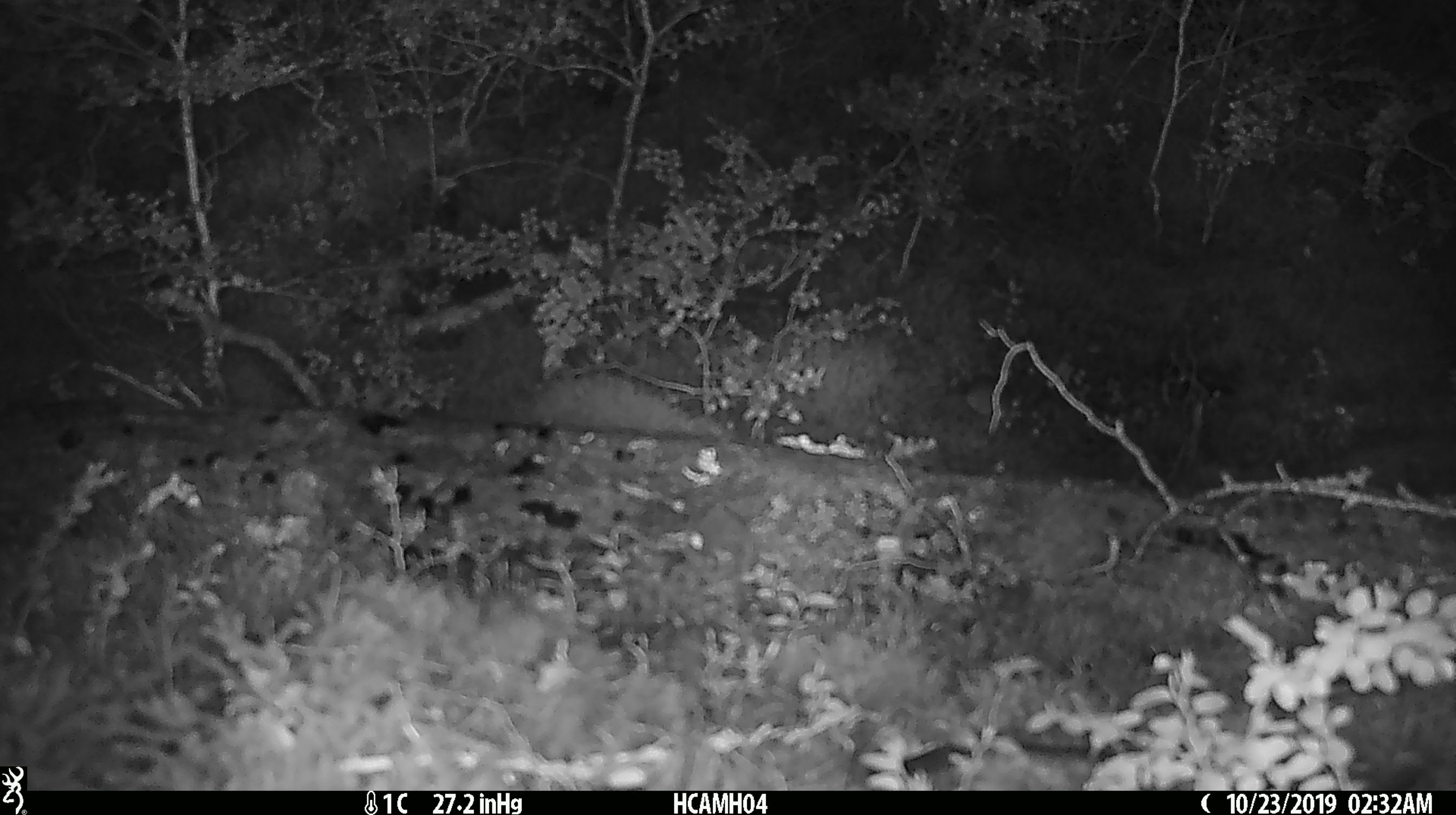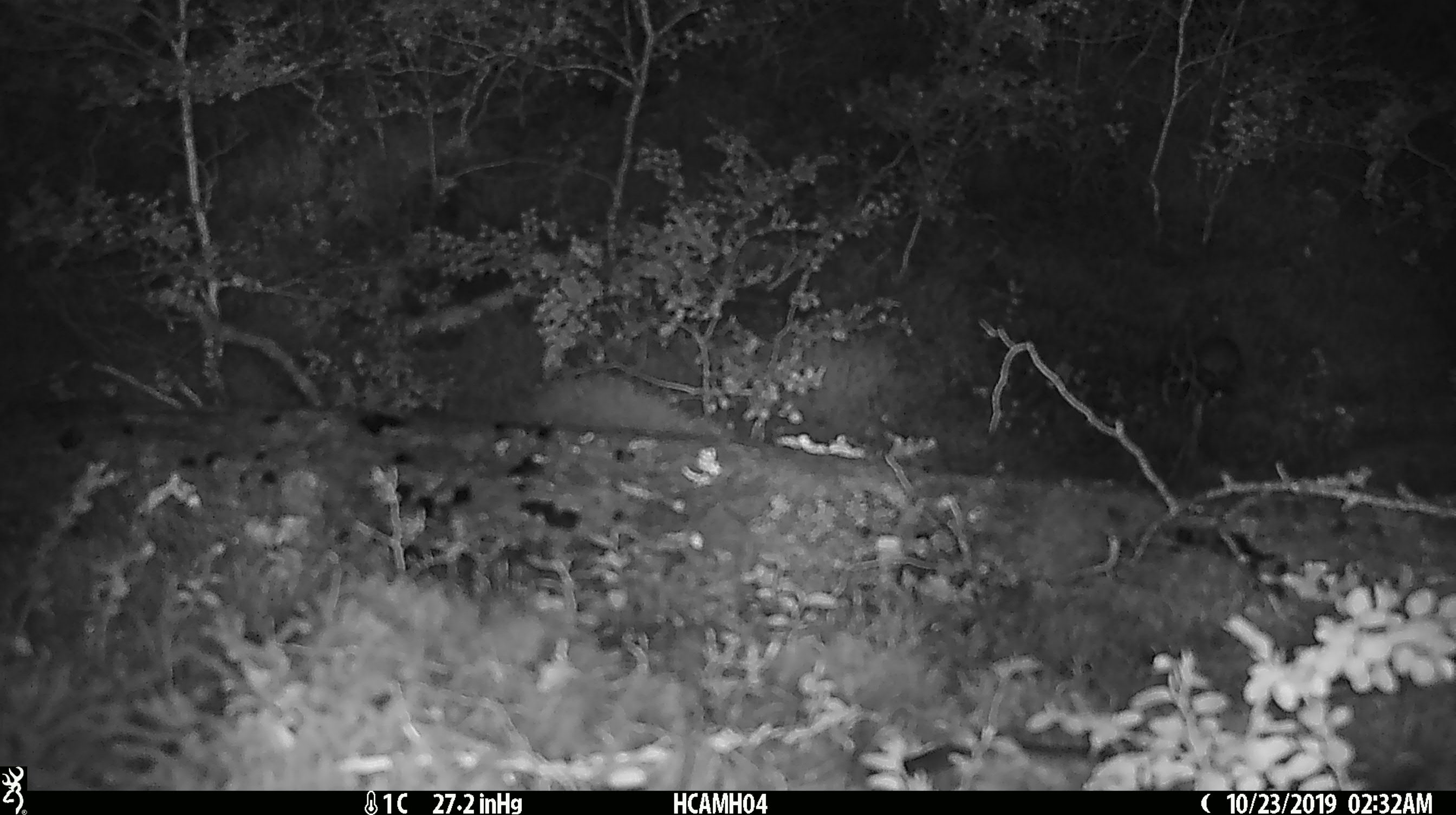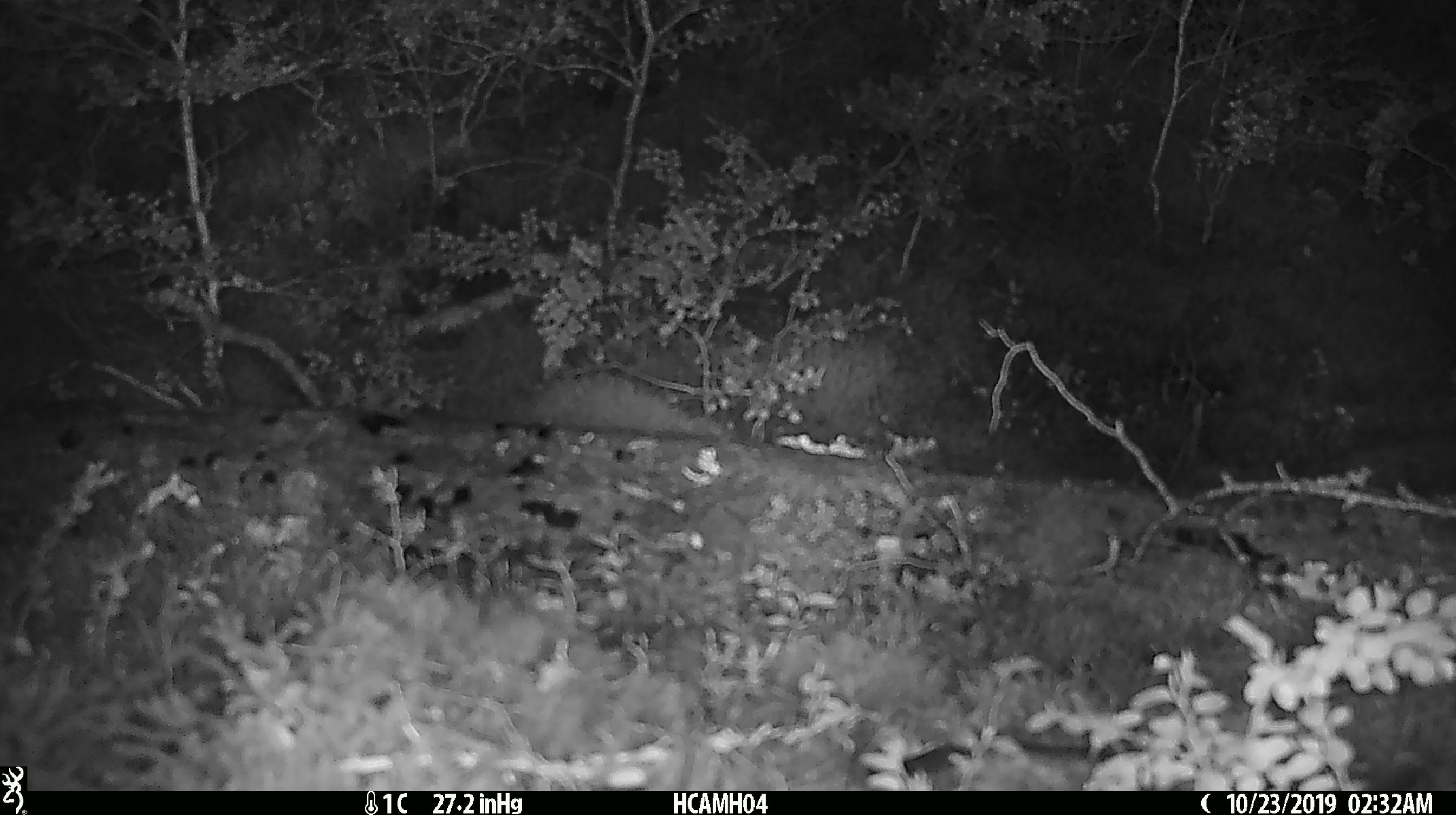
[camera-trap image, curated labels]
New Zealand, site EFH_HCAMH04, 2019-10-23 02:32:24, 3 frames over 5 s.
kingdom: Animalia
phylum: Chordata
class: Mammalia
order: Rodentia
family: Muridae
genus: Mus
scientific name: Mus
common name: mouse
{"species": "mouse (Mus)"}